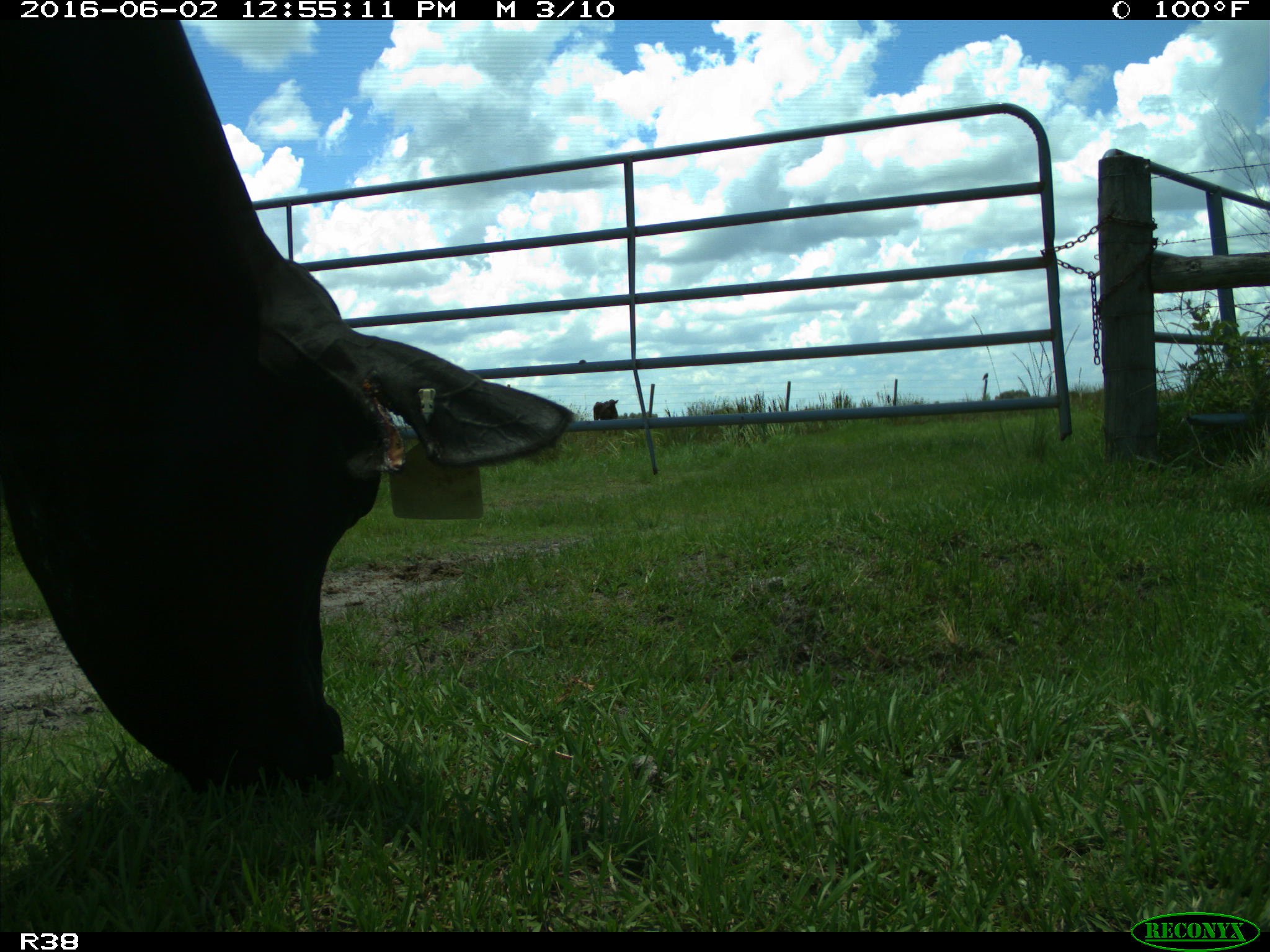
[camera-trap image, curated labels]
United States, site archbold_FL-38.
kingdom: Animalia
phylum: Chordata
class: Mammalia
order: Artiodactyla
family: Bovidae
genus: Bos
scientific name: Bos taurus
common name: domestic cow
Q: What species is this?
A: Bos taurus (domestic cow).